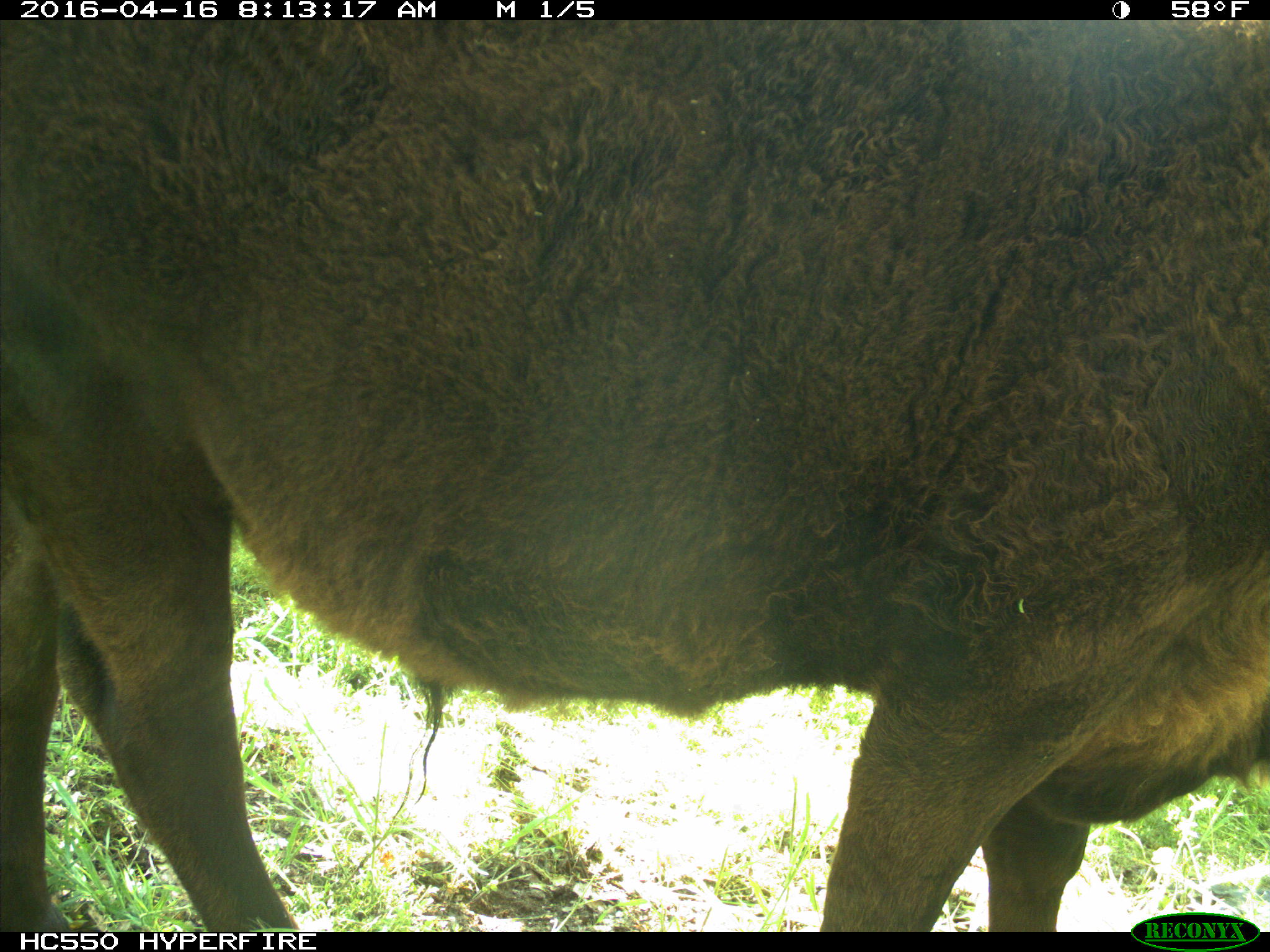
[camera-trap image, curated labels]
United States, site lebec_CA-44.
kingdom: Animalia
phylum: Chordata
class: Mammalia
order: Artiodactyla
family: Bovidae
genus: Bos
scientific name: Bos taurus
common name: domestic cow